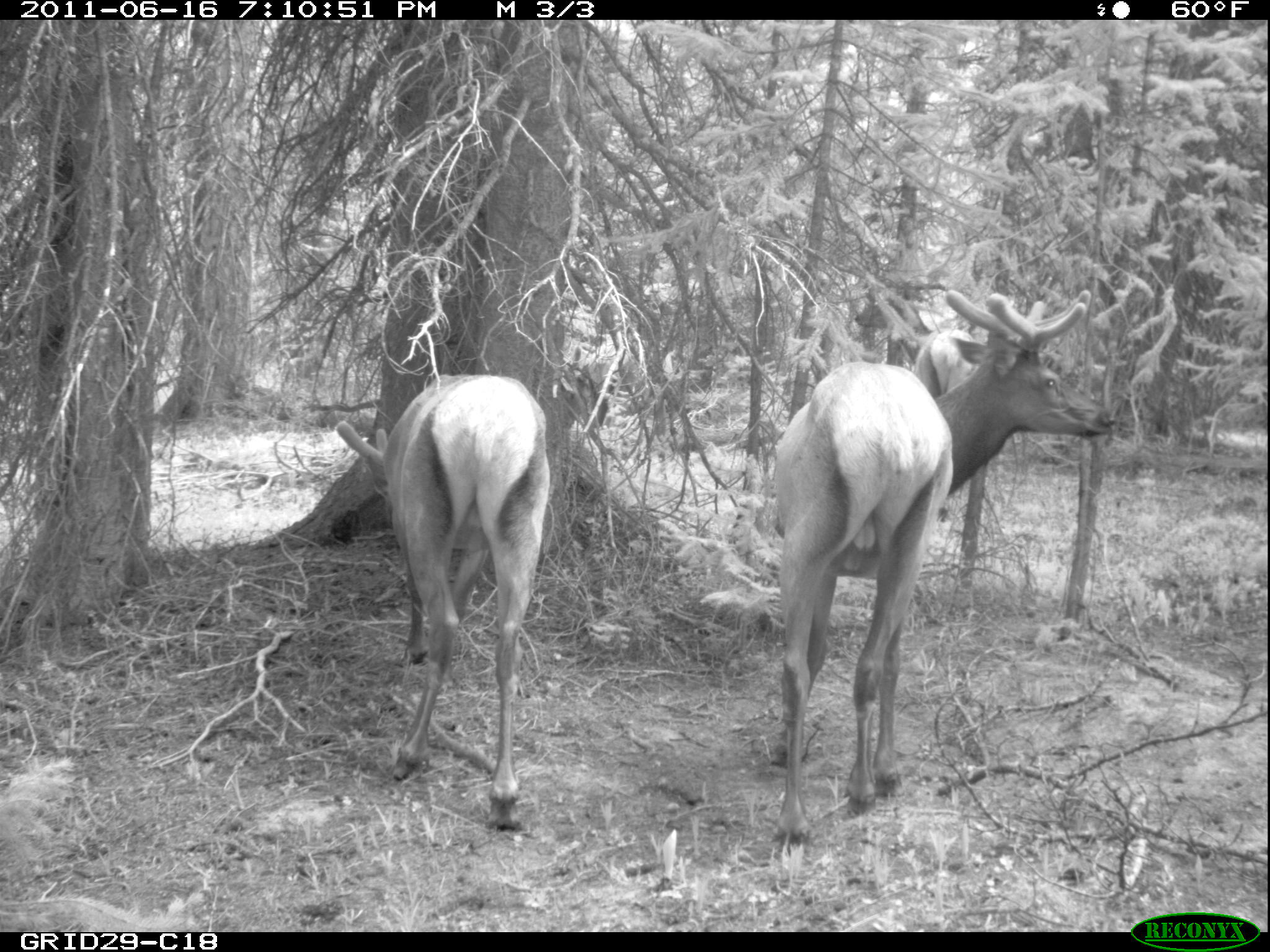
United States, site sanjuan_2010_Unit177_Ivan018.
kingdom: Animalia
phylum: Chordata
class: Mammalia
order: Artiodactyla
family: Cervidae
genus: Cervus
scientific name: Cervus elaphus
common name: red deer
Cervus elaphus (red deer).